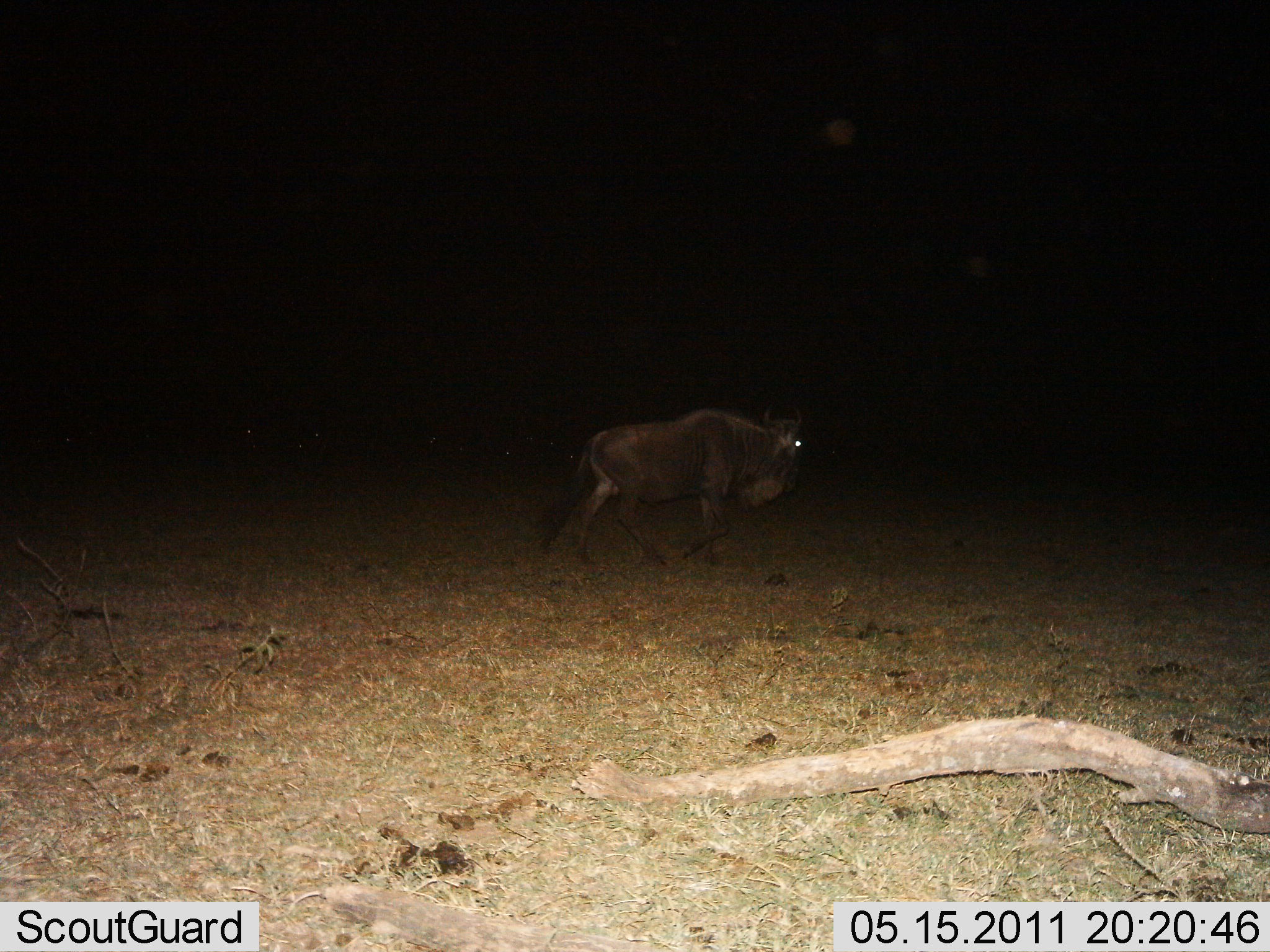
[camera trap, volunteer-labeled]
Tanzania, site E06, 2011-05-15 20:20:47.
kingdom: Animalia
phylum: Chordata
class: Mammalia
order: Artiodactyla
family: Bovidae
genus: Connochaetes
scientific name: Connochaetes taurinus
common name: blue wildebeest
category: wildebeest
Wildebeest (blue wildebeest) (Connochaetes taurinus), count 1. Behavior (volunteer vote fractions): standing 8%, resting 0%, moving 100%, interacting 0%. Young present (vote fraction): 0%. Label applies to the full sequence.